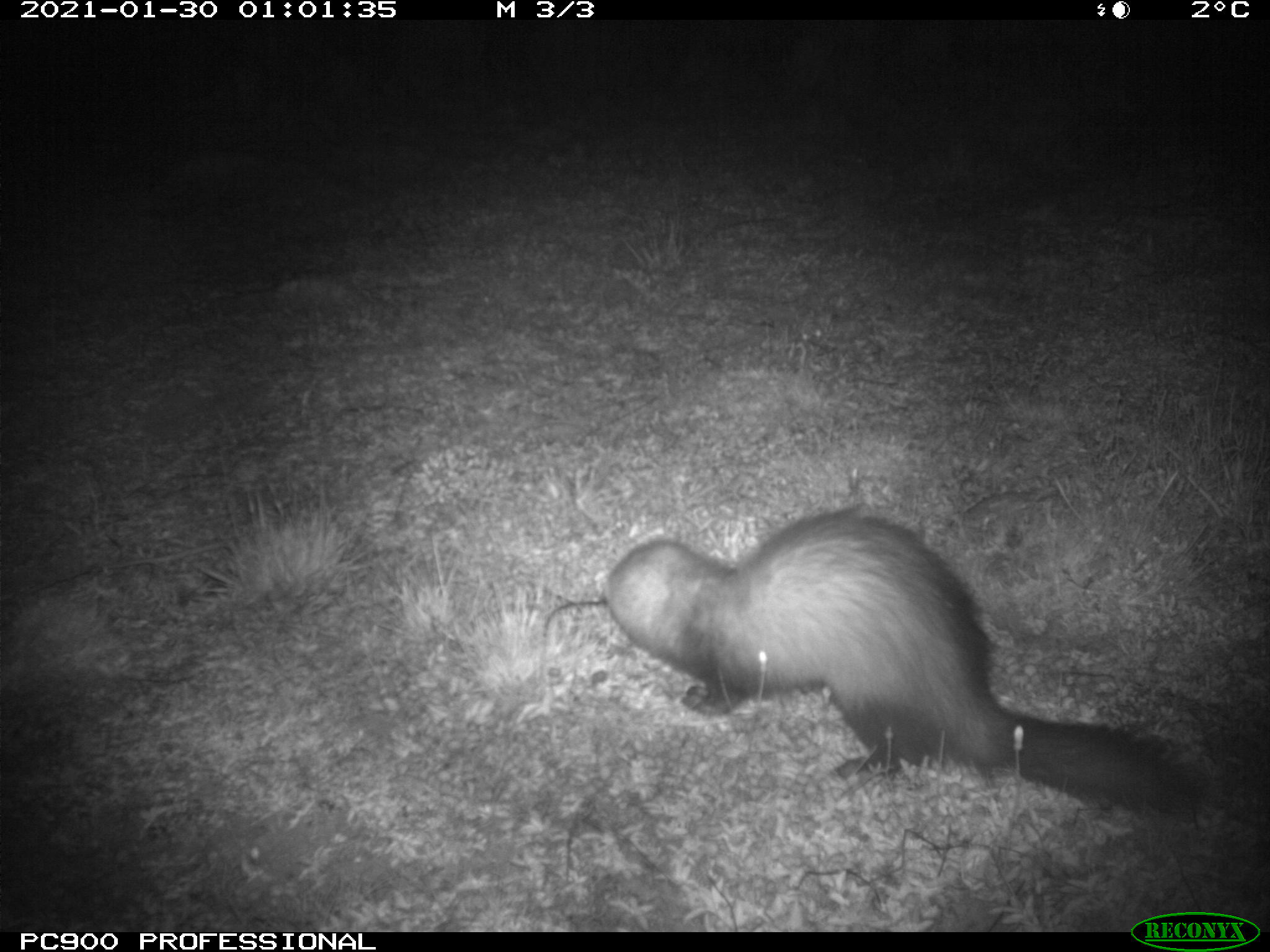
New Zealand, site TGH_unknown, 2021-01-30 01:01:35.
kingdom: Animalia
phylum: Chordata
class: Mammalia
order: Carnivora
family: Mustelidae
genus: Mustela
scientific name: Mustela furo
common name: ferret